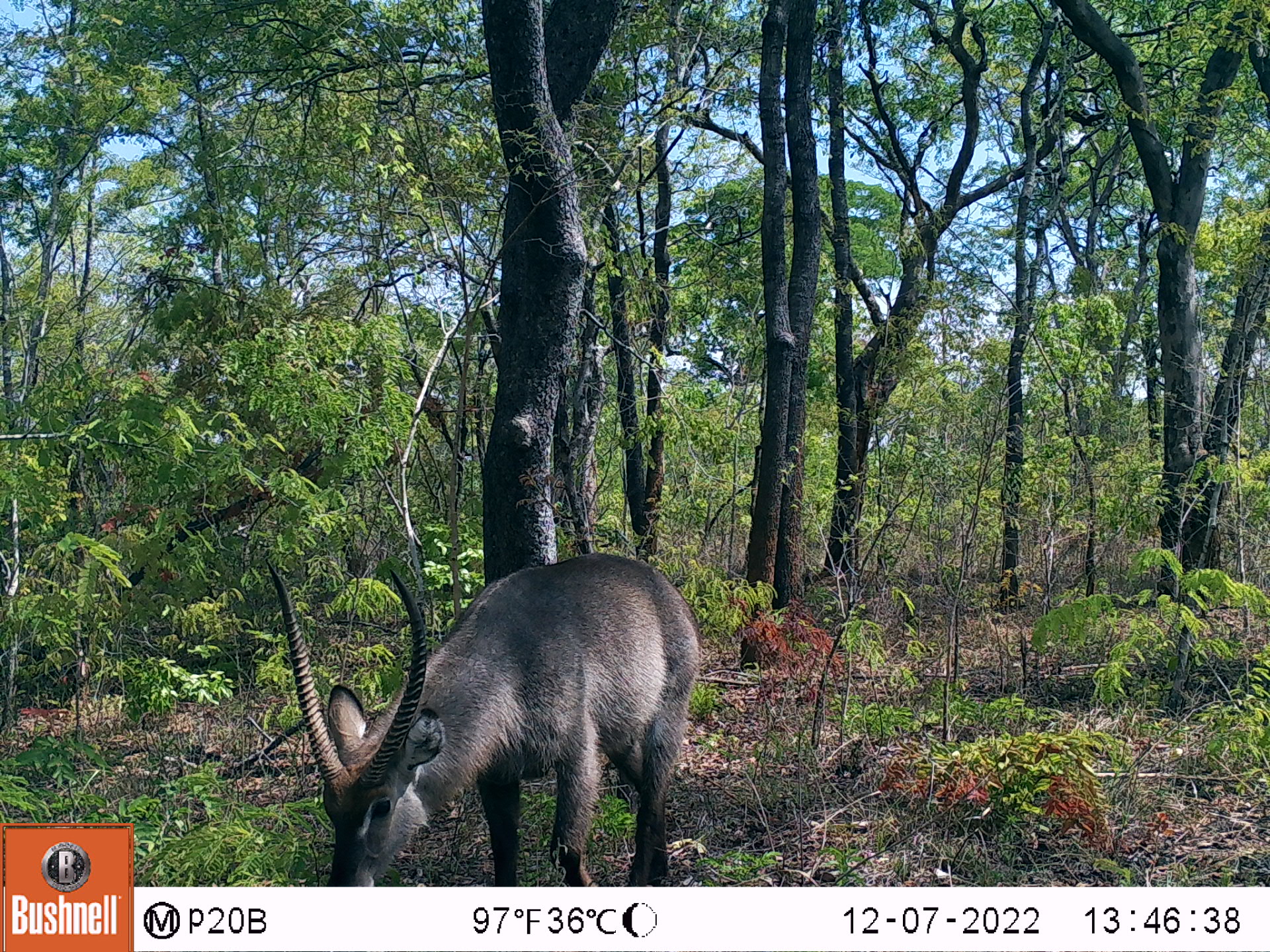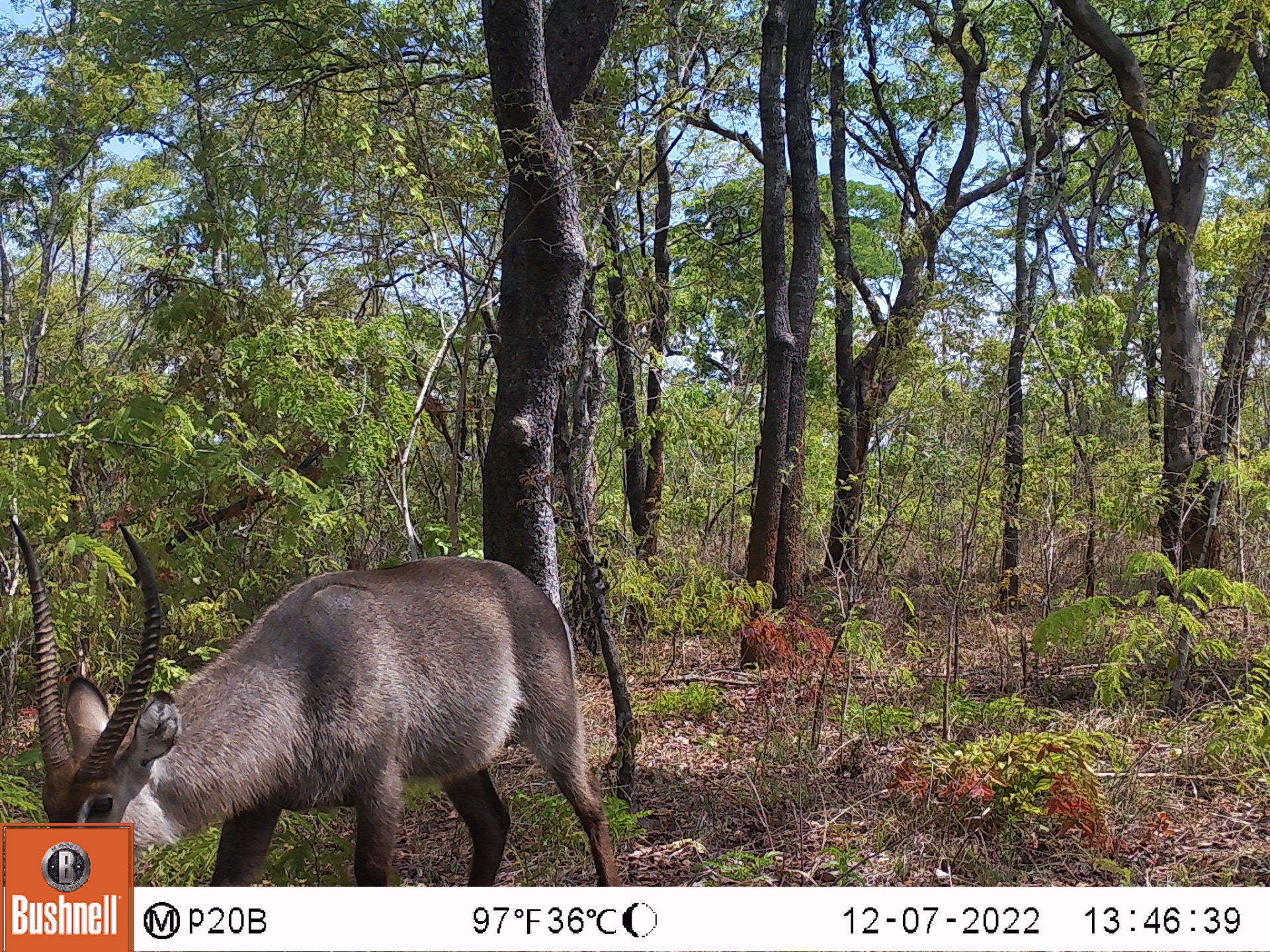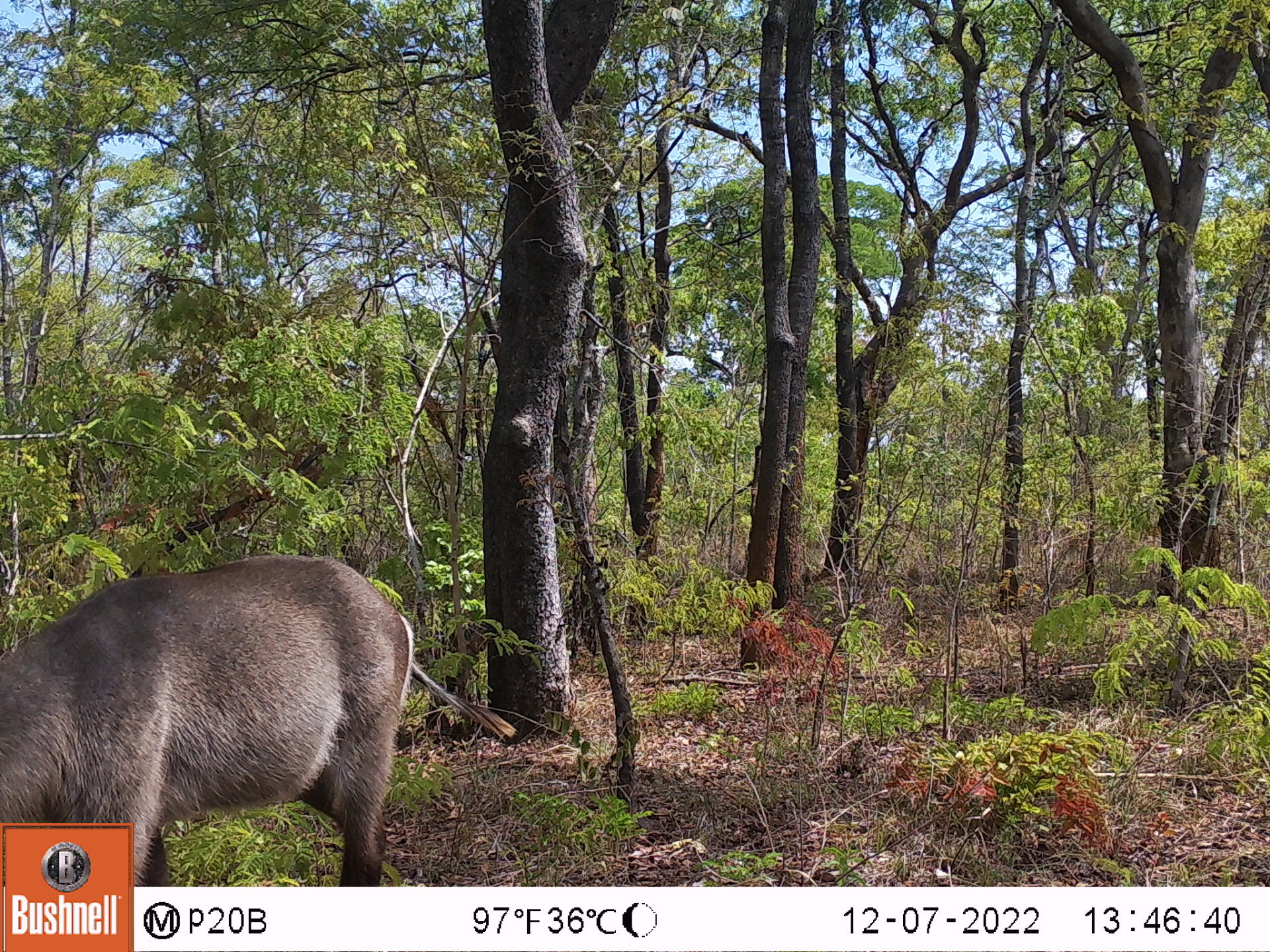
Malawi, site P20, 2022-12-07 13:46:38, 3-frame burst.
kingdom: Animalia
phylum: Chordata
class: Mammalia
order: Artiodactyla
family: Bovidae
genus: Kobus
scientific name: Kobus ellipsiprymnus ellipsiprymnus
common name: common waterbuck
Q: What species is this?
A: Common waterbuck (Kobus ellipsiprymnus ellipsiprymnus).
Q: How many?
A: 1.